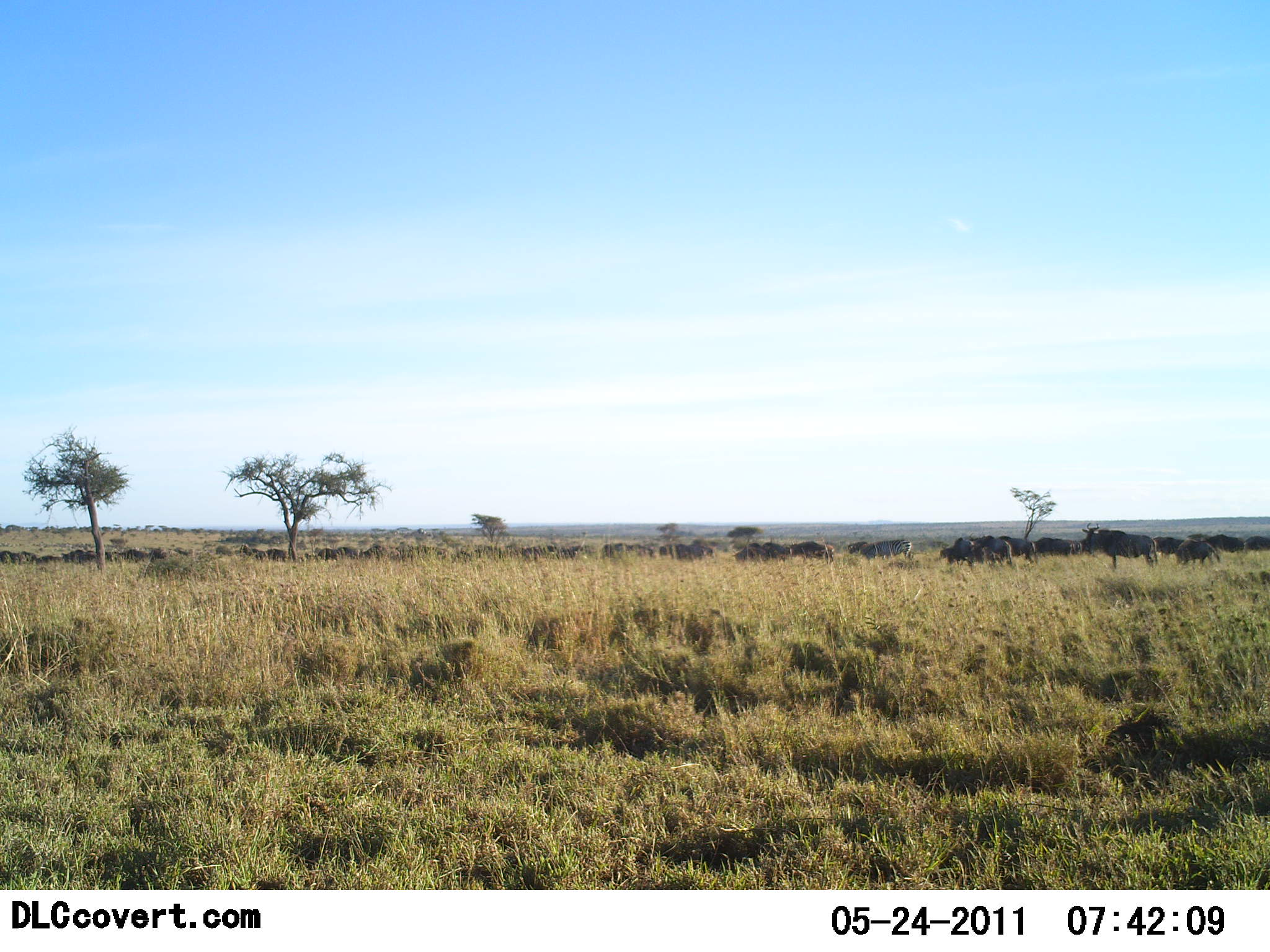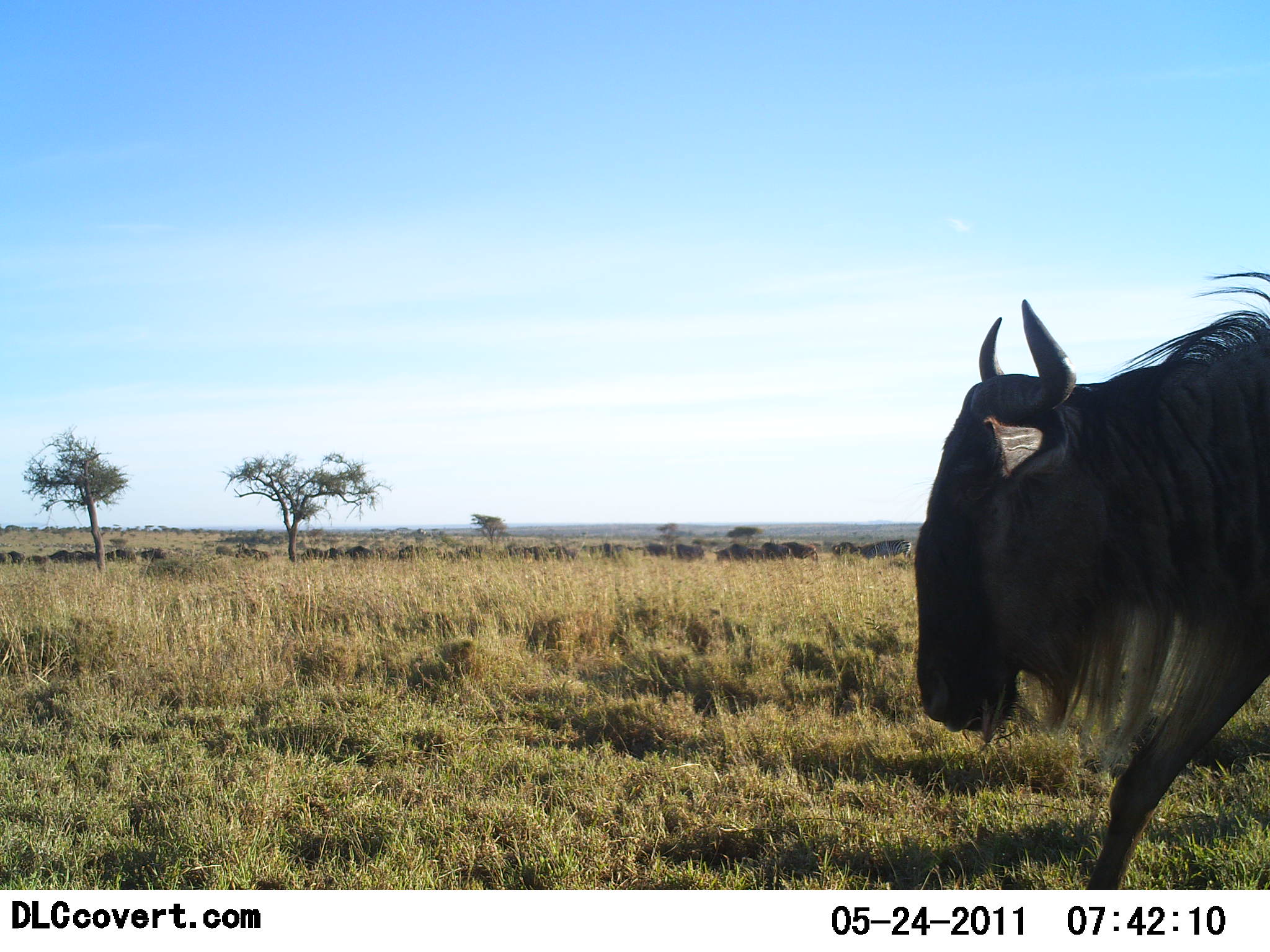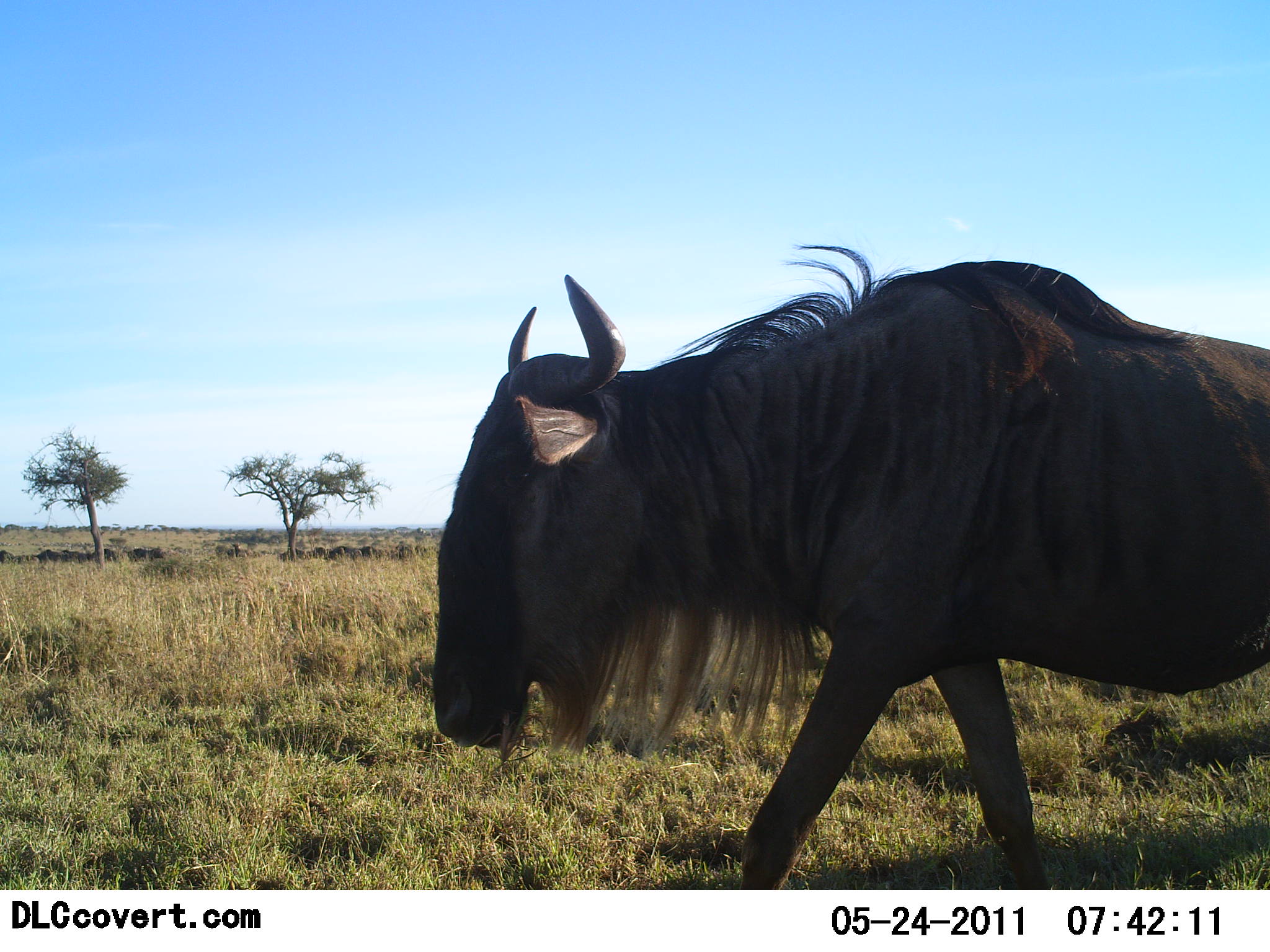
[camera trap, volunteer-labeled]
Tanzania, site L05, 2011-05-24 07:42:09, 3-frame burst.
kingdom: Animalia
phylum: Chordata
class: Mammalia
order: Artiodactyla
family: Bovidae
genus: Connochaetes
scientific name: Connochaetes taurinus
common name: blue wildebeest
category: wildebeest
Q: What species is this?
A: Wildebeest (blue wildebeest) (Connochaetes taurinus).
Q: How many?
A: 11-50.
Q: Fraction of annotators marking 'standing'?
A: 15%.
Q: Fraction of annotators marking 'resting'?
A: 0%.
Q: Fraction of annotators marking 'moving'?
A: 92%.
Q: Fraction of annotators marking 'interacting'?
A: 0%.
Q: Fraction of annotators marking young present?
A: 0%.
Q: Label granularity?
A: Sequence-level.